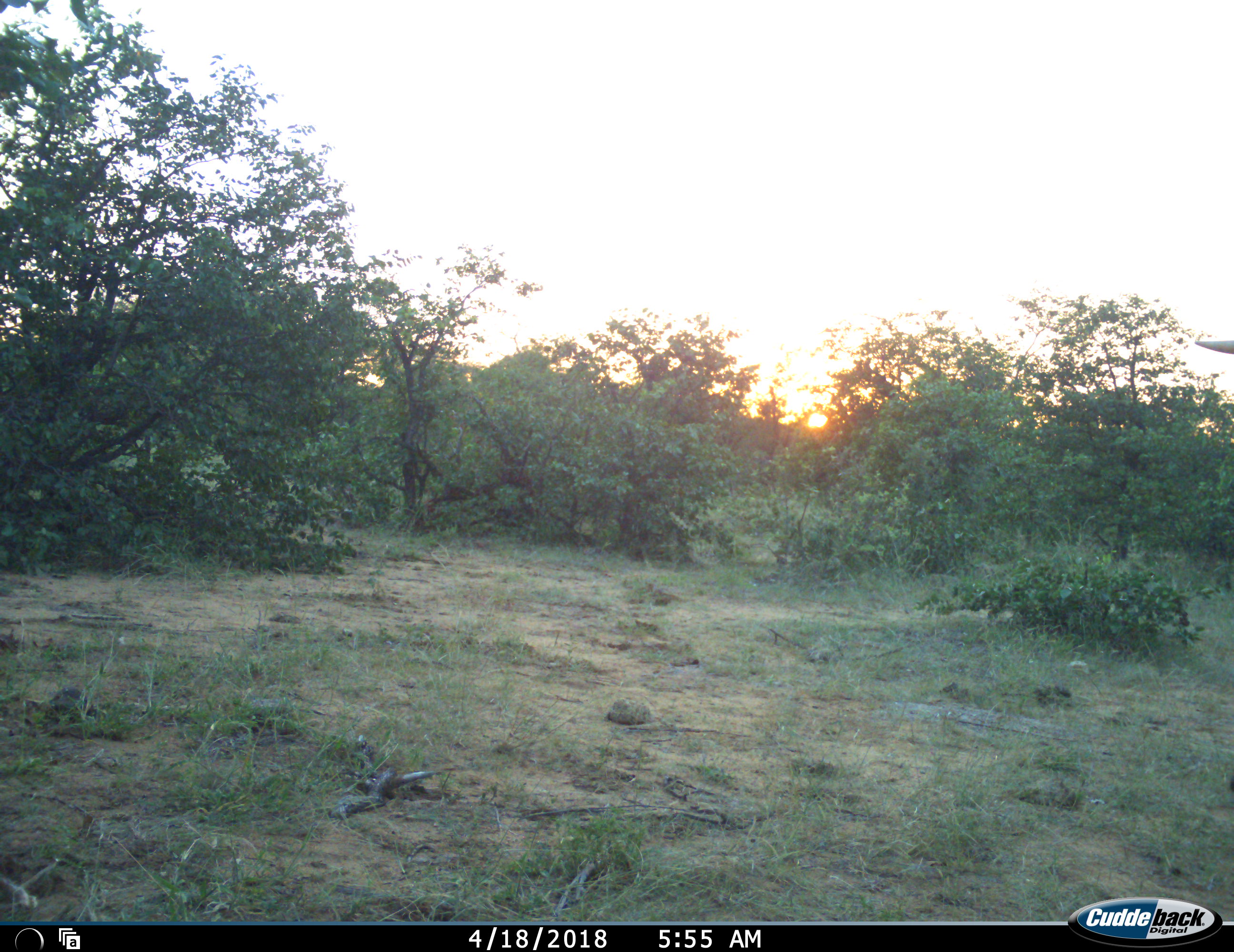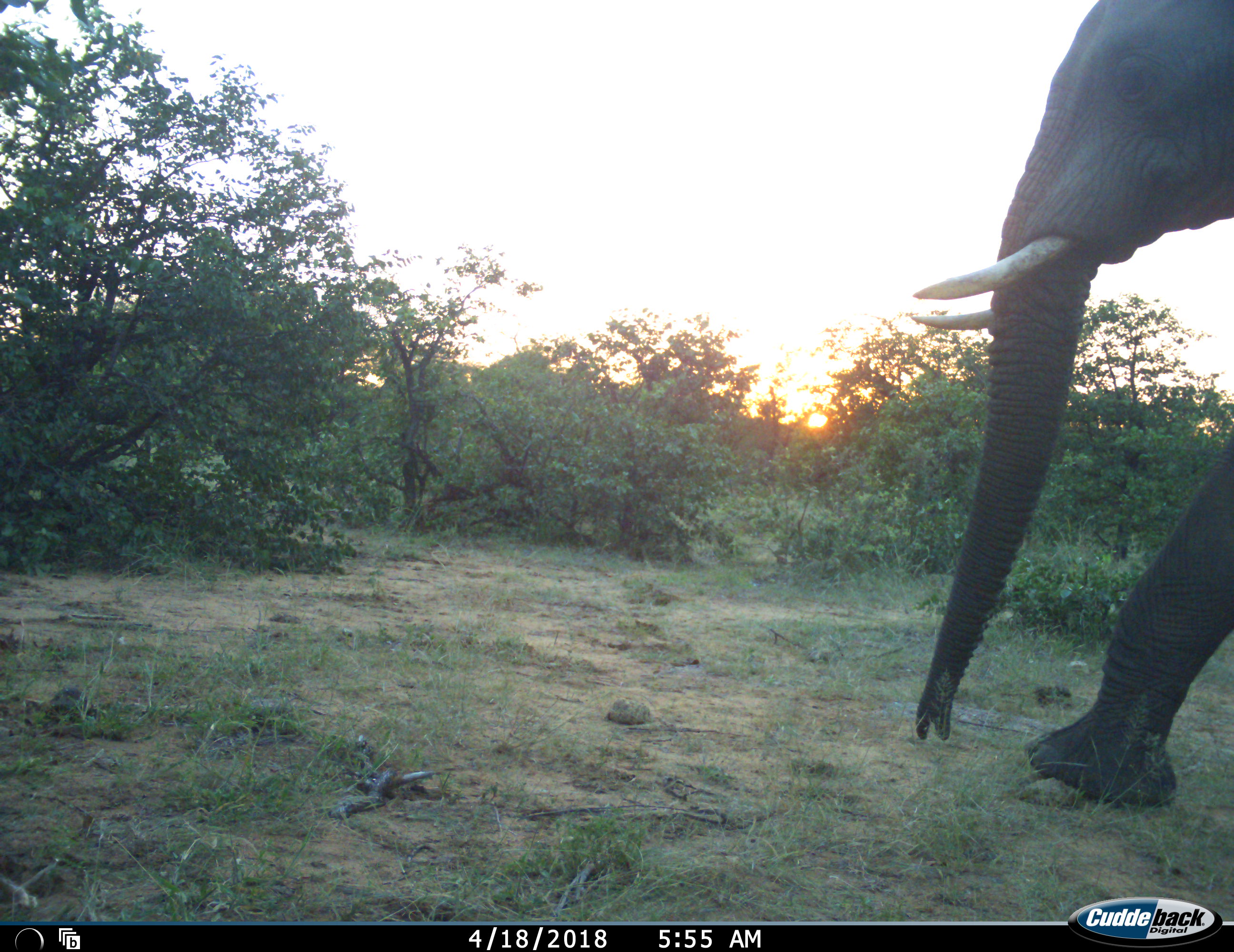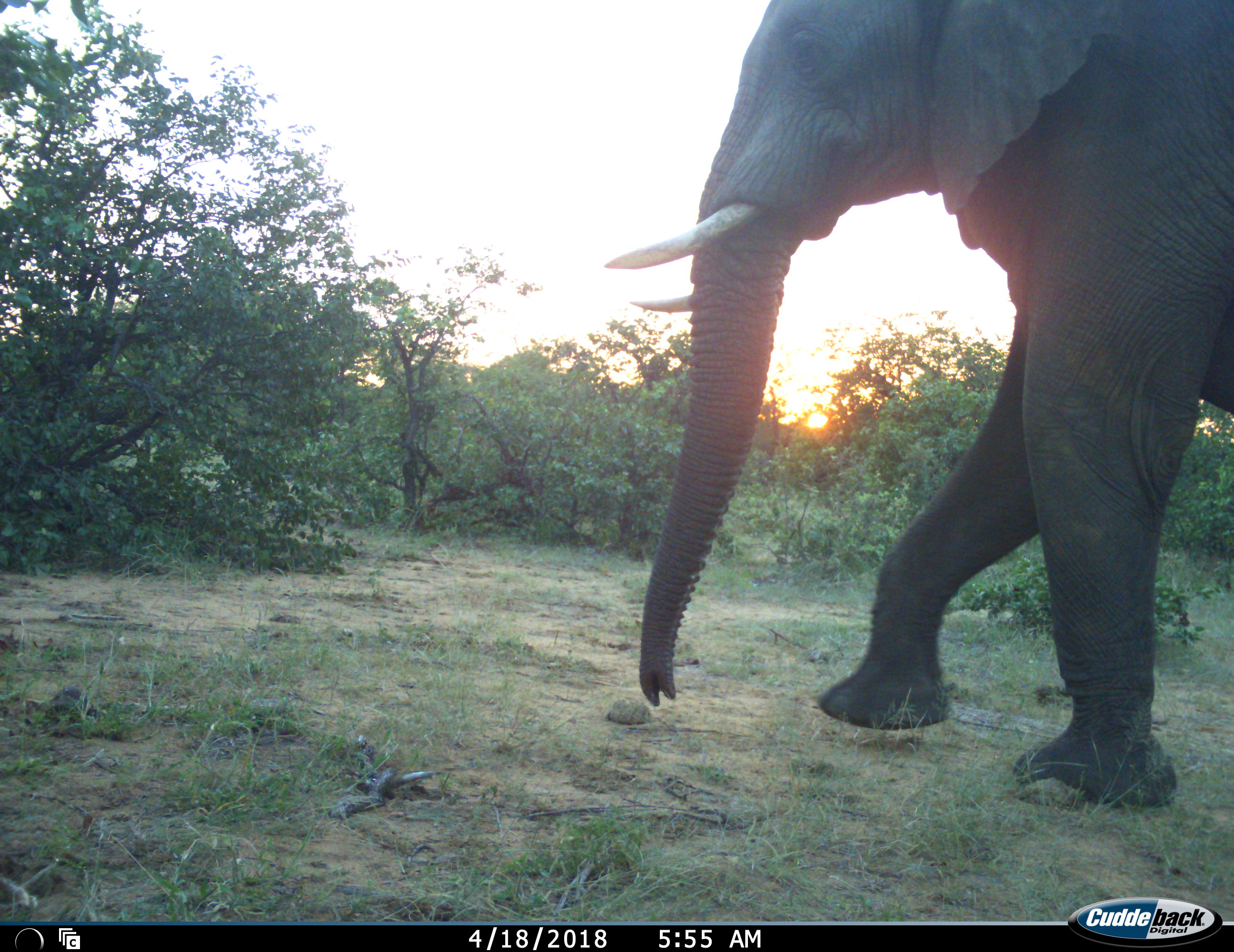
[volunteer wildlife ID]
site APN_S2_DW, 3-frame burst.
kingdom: Animalia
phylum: Chordata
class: Mammalia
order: Proboscidea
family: Elephantidae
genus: Loxodonta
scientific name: Loxodonta africana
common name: african bush elephant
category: elephant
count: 1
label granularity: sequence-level